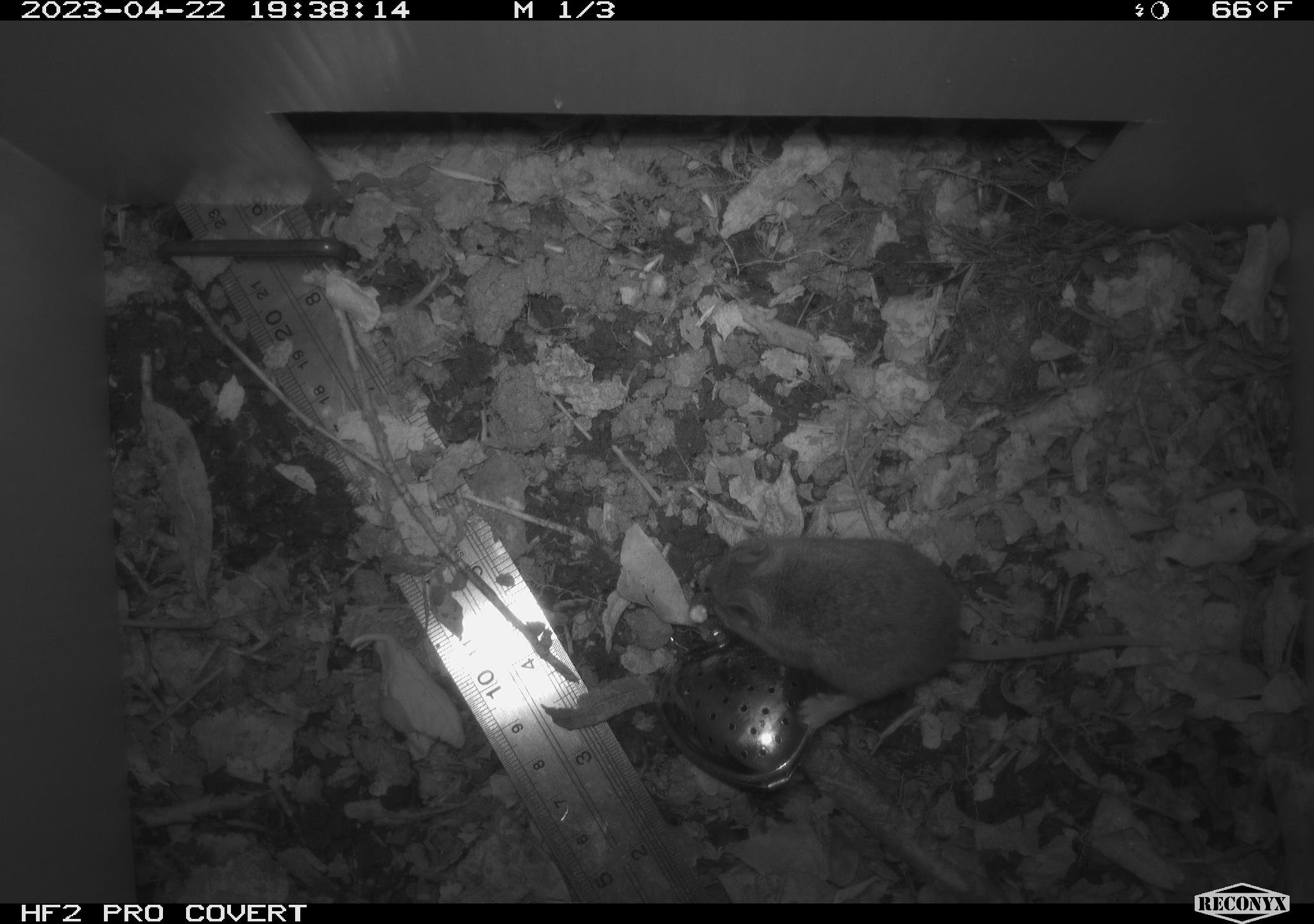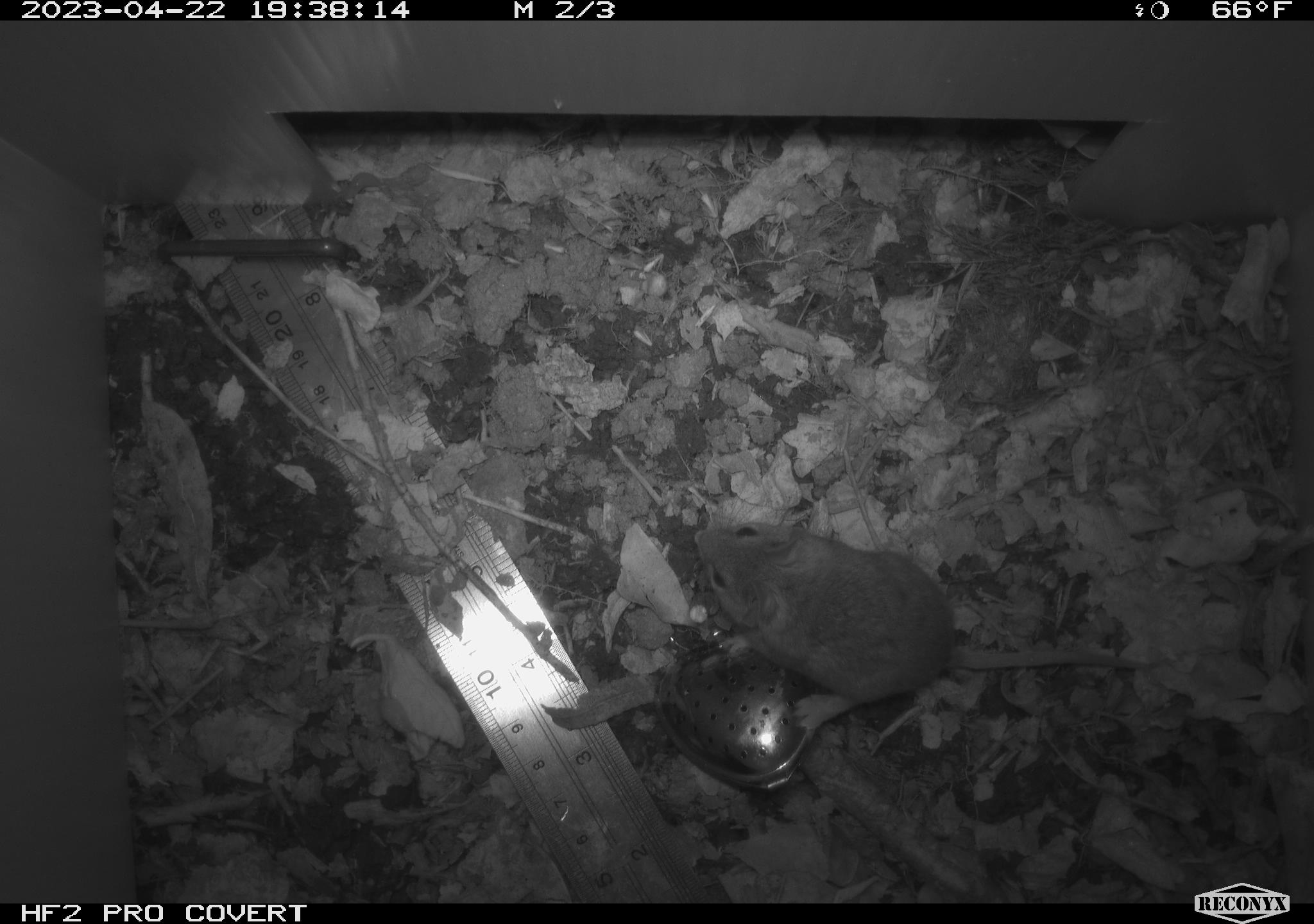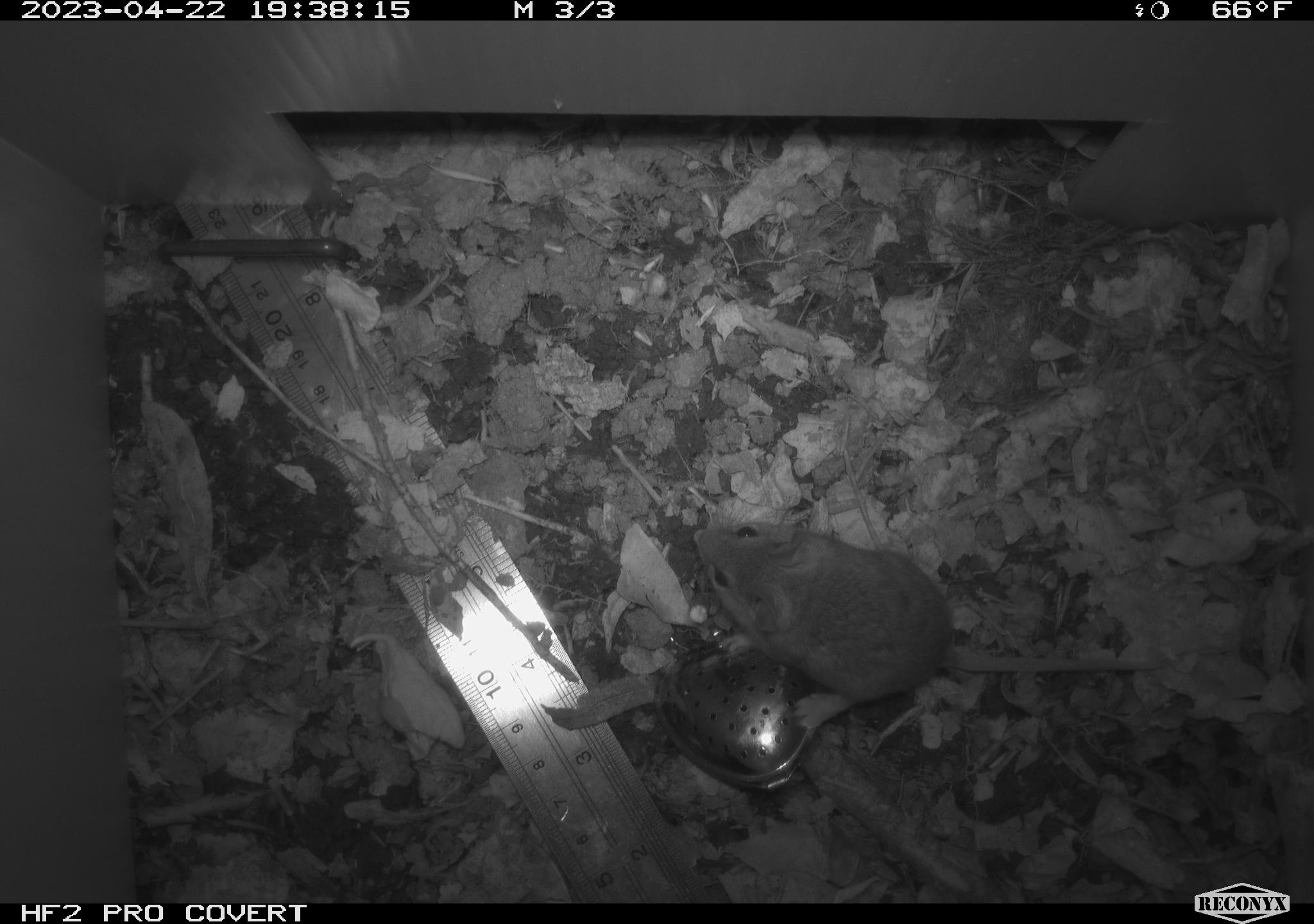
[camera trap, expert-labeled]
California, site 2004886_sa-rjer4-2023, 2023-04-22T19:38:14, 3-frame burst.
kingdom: Animalia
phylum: Chordata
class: Mammalia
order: Rodentia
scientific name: Rodentia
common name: mouse species